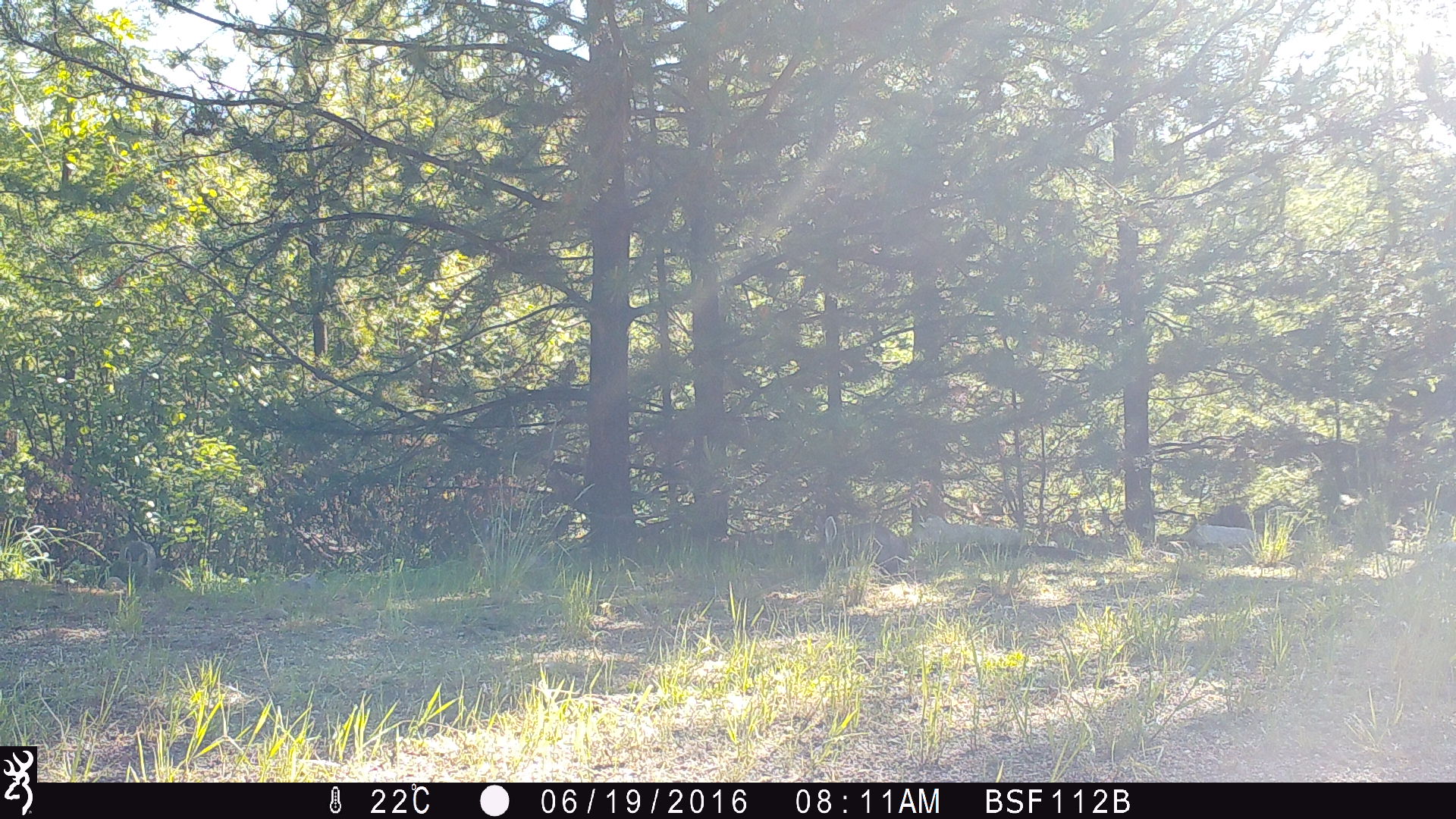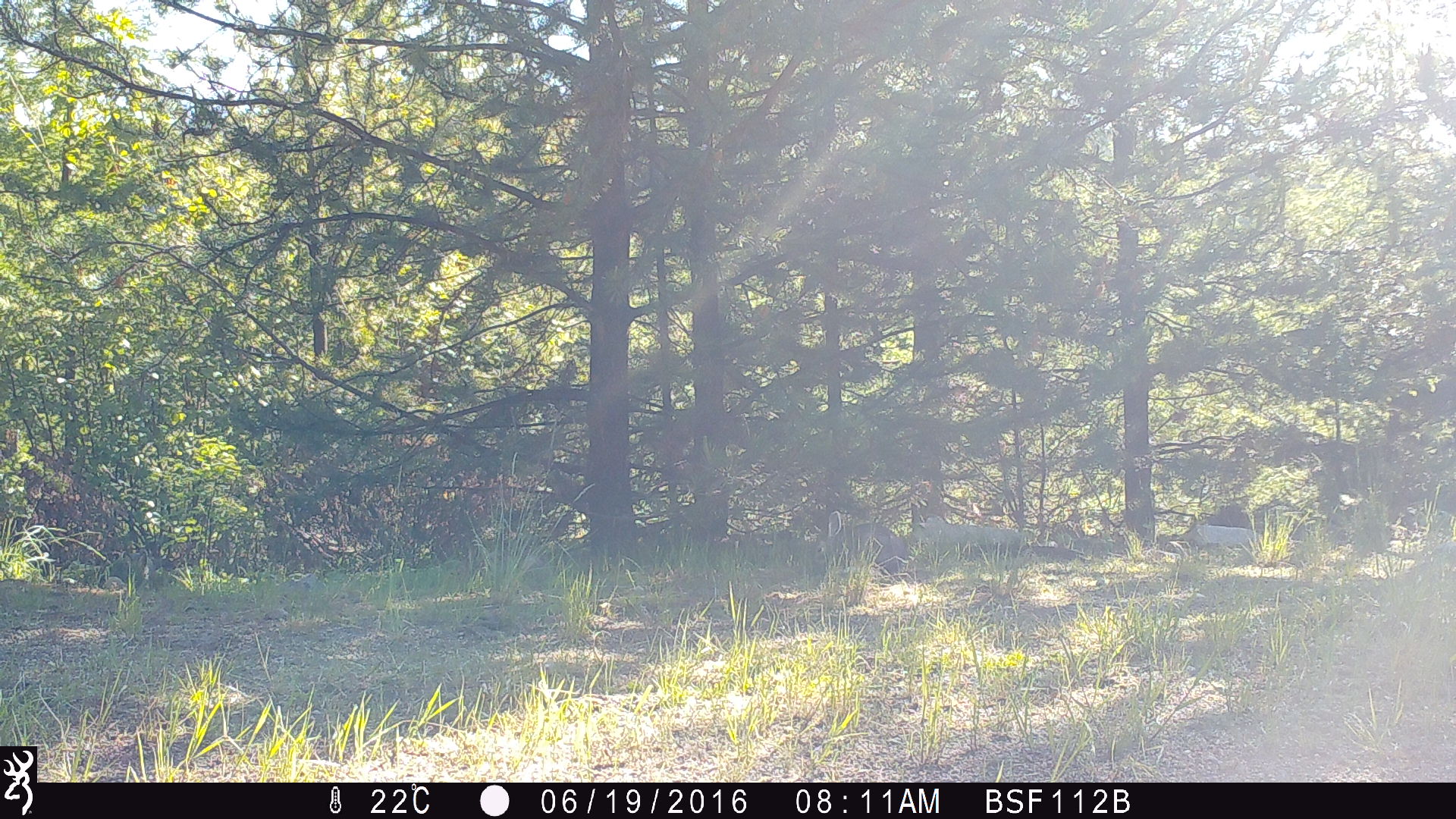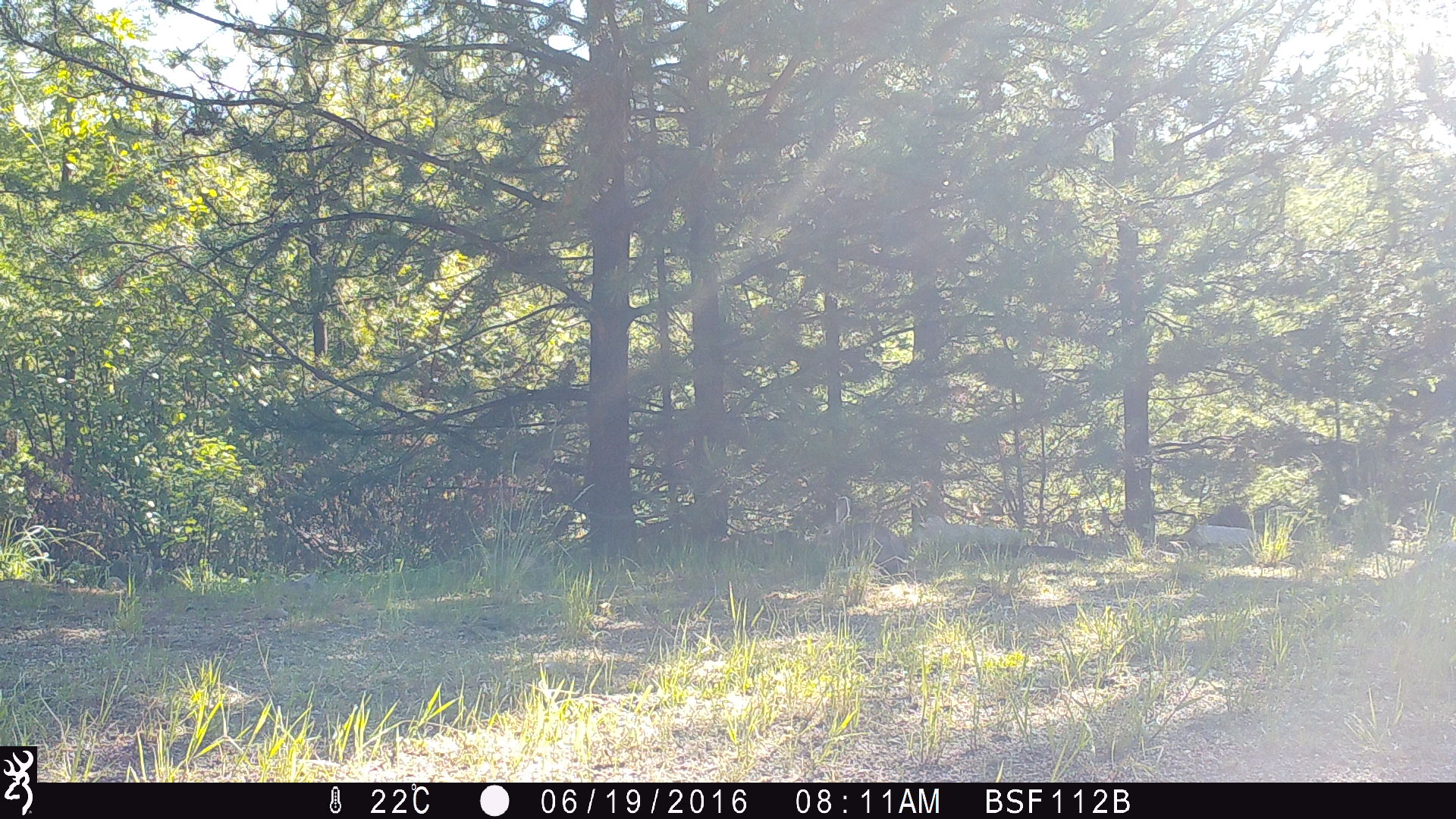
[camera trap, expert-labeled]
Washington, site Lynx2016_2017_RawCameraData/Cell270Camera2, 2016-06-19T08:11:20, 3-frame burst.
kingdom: Animalia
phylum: Chordata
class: Mammalia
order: Lagomorpha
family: Leporidae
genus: Lepus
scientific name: Lepus americanus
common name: snowshoe hare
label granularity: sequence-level